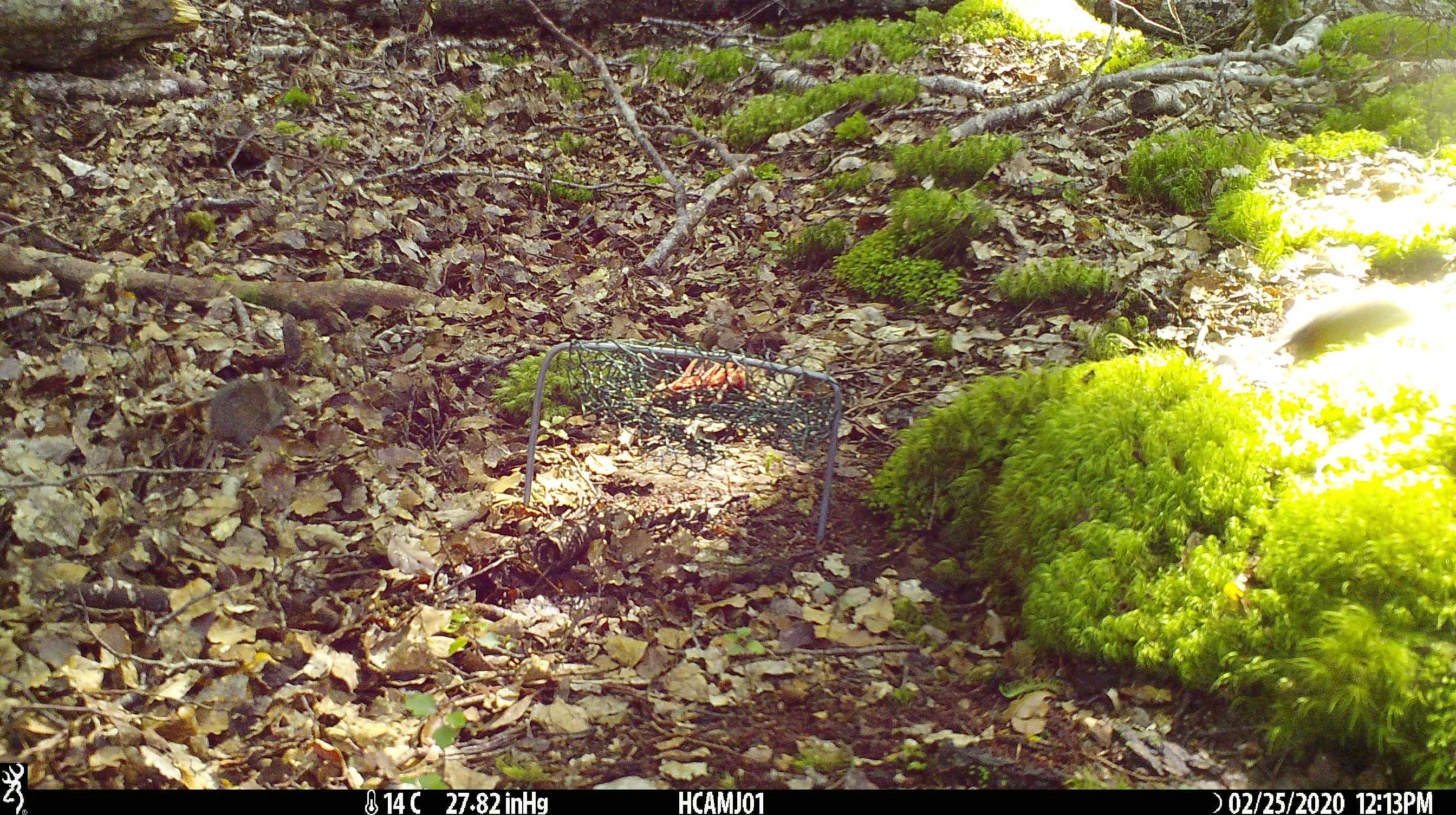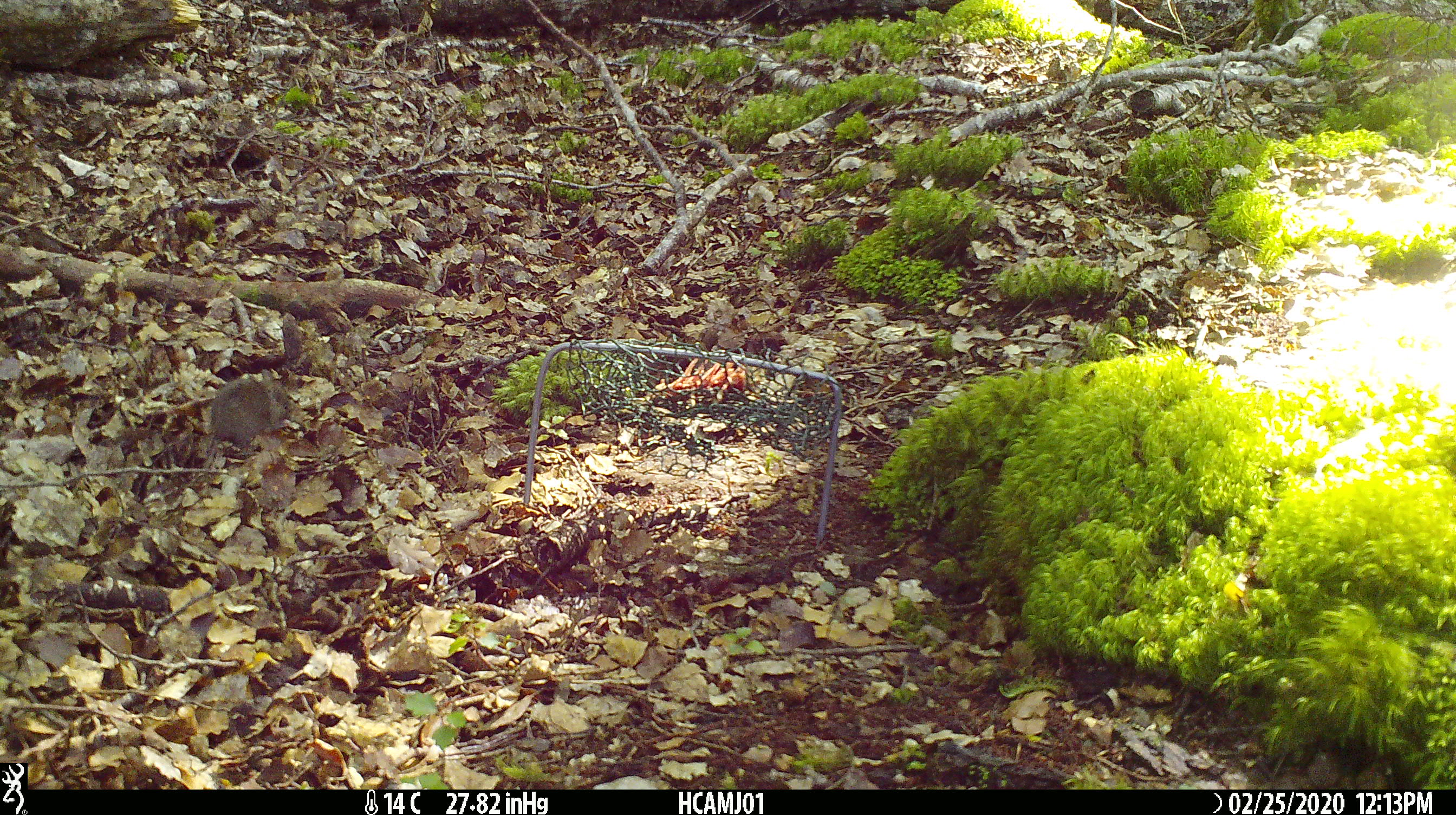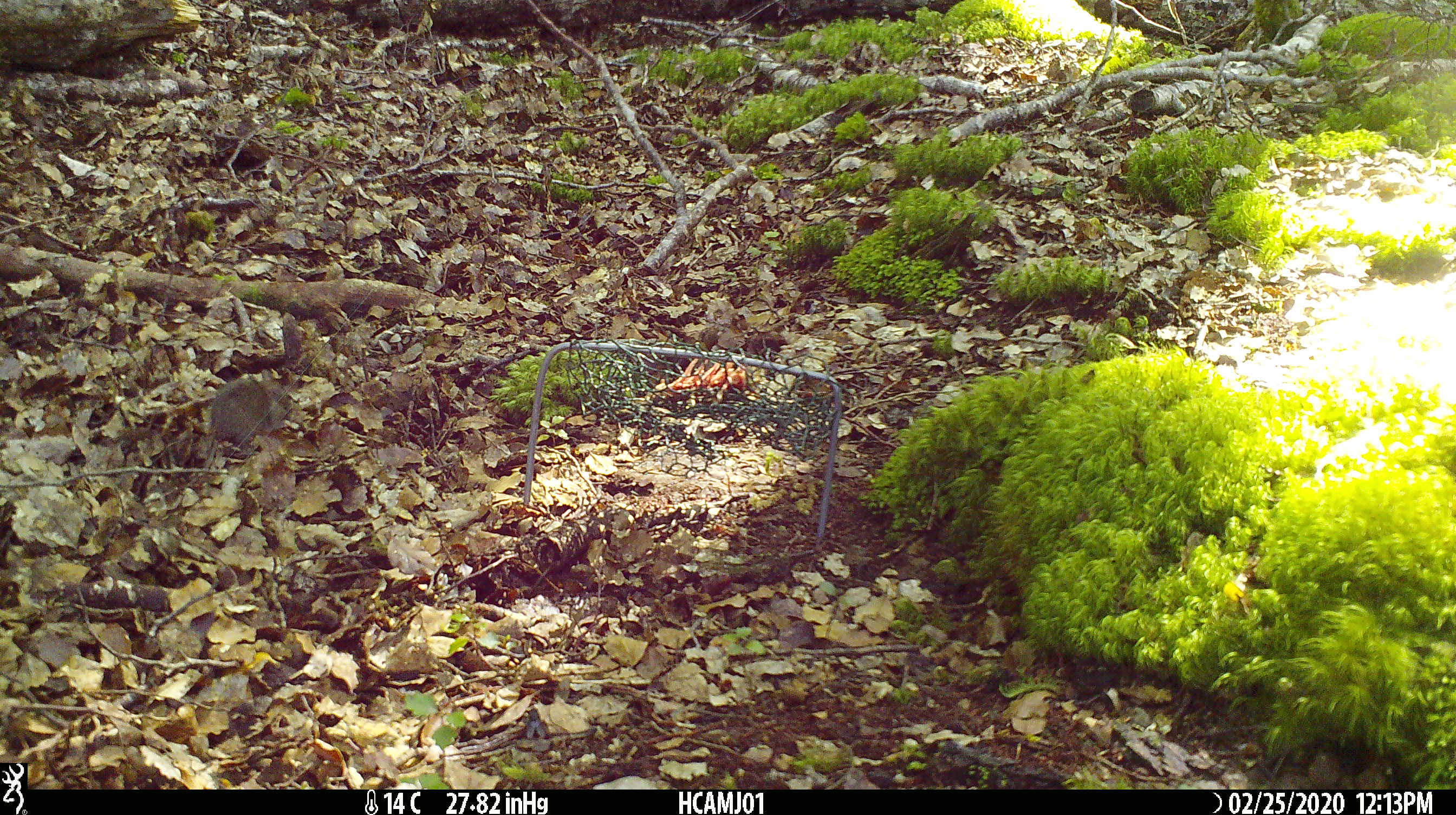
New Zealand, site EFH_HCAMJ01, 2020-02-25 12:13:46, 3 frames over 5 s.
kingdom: Animalia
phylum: Chordata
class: Mammalia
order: Rodentia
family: Muridae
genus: Mus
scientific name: Mus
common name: mouse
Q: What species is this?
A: Mouse (Mus).